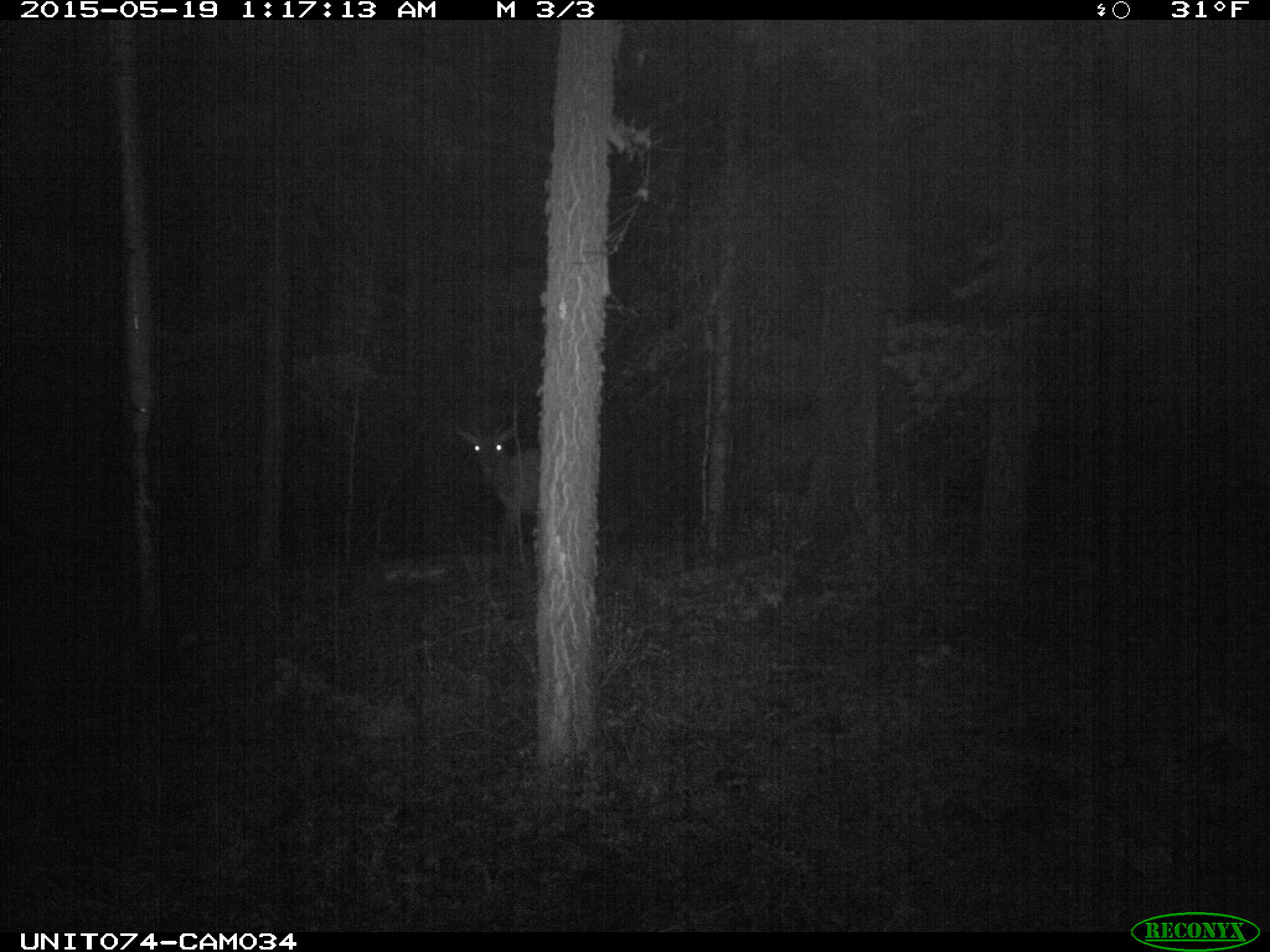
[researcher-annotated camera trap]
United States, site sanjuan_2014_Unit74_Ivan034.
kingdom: Animalia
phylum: Chordata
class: Mammalia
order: Artiodactyla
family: Cervidae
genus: Cervus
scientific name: Cervus elaphus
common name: red deer